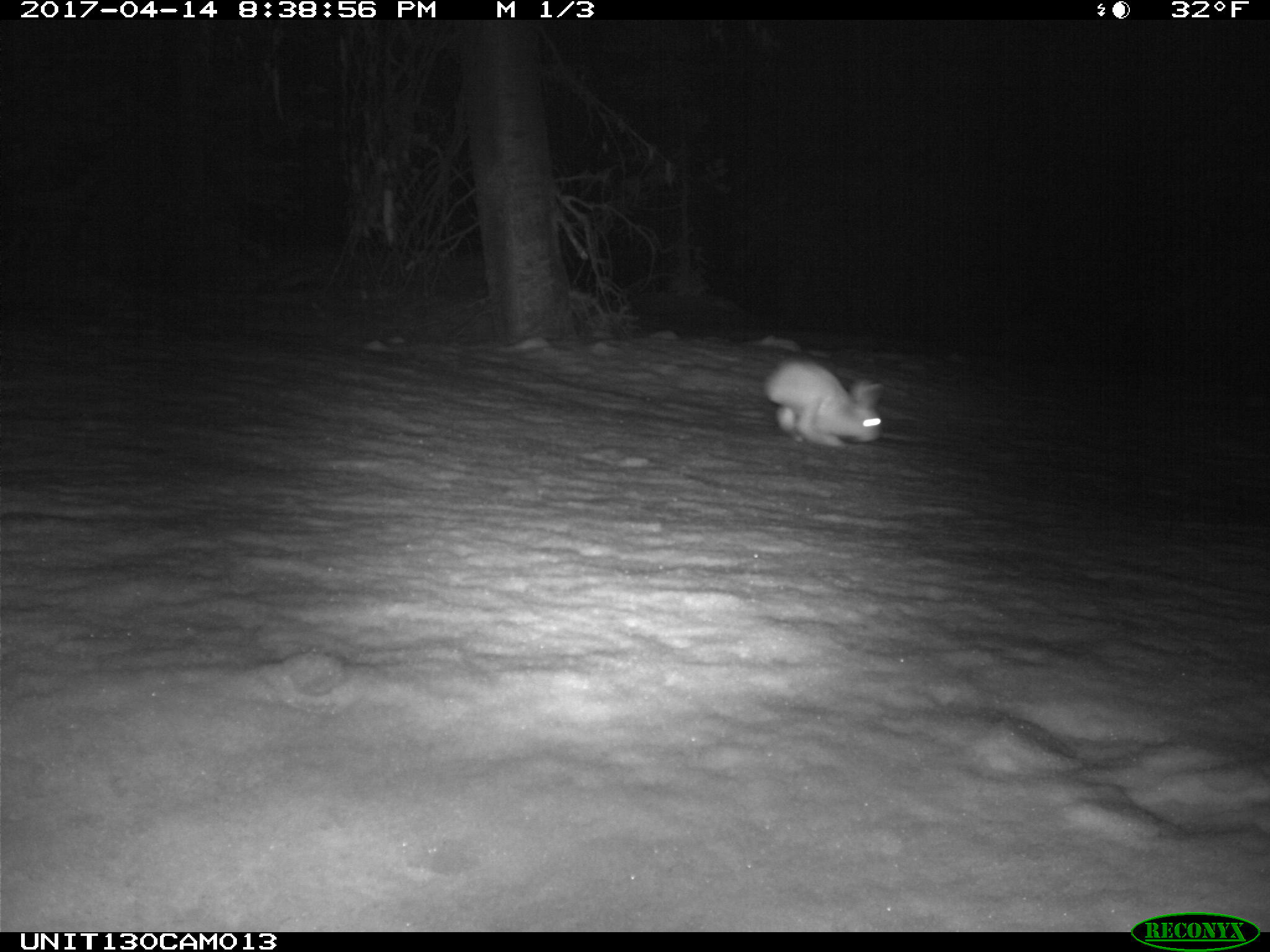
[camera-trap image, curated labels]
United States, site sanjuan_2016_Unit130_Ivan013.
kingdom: Animalia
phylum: Chordata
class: Mammalia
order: Lagomorpha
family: Leporidae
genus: Lepus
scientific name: Lepus americanus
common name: snowshoe hare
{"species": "Lepus americanus (snowshoe hare)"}